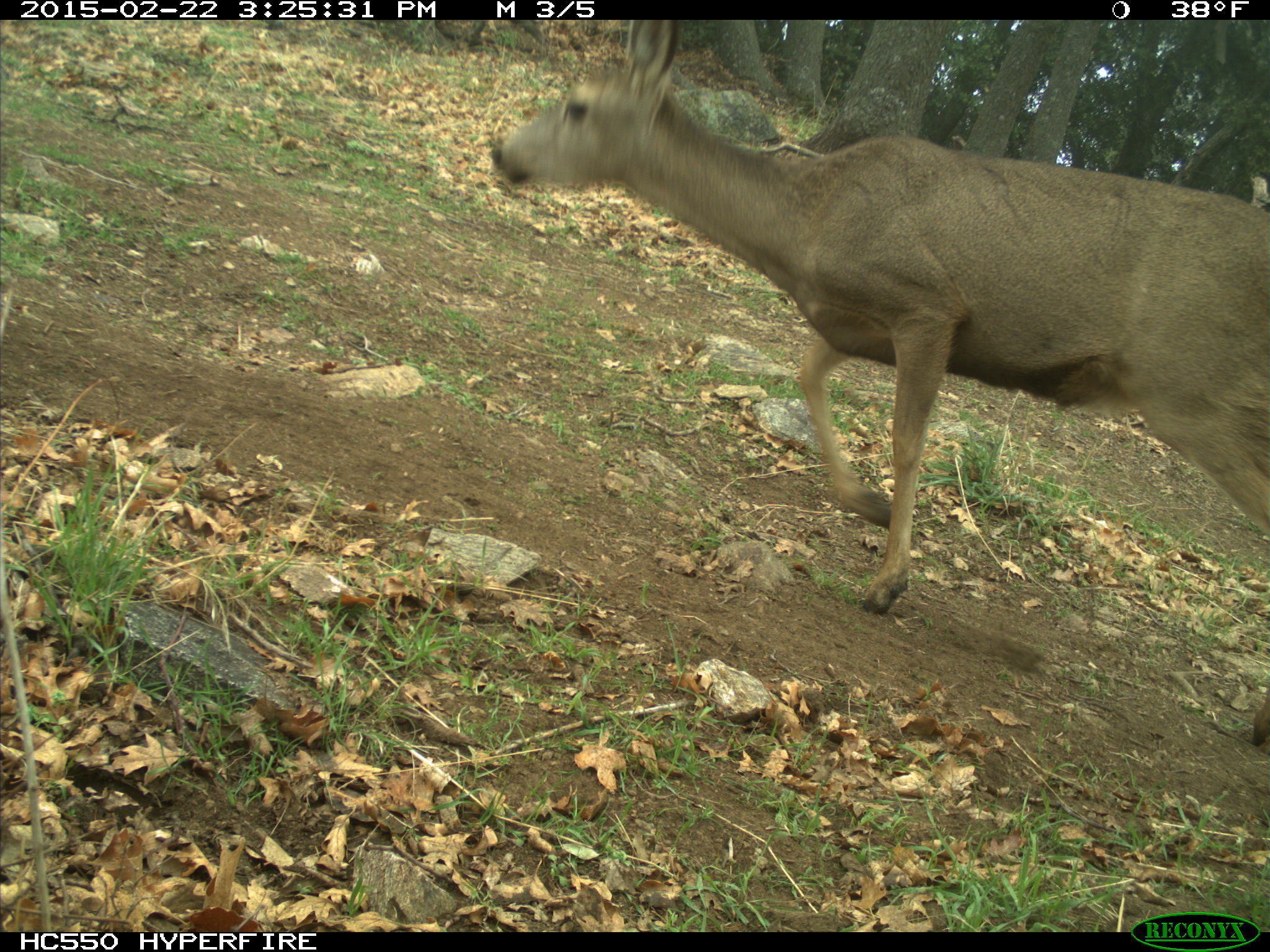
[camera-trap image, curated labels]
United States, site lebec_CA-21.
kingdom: Animalia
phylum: Chordata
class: Mammalia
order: Artiodactyla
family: Cervidae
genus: Odocoileus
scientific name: Odocoileus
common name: deer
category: unidentified deer